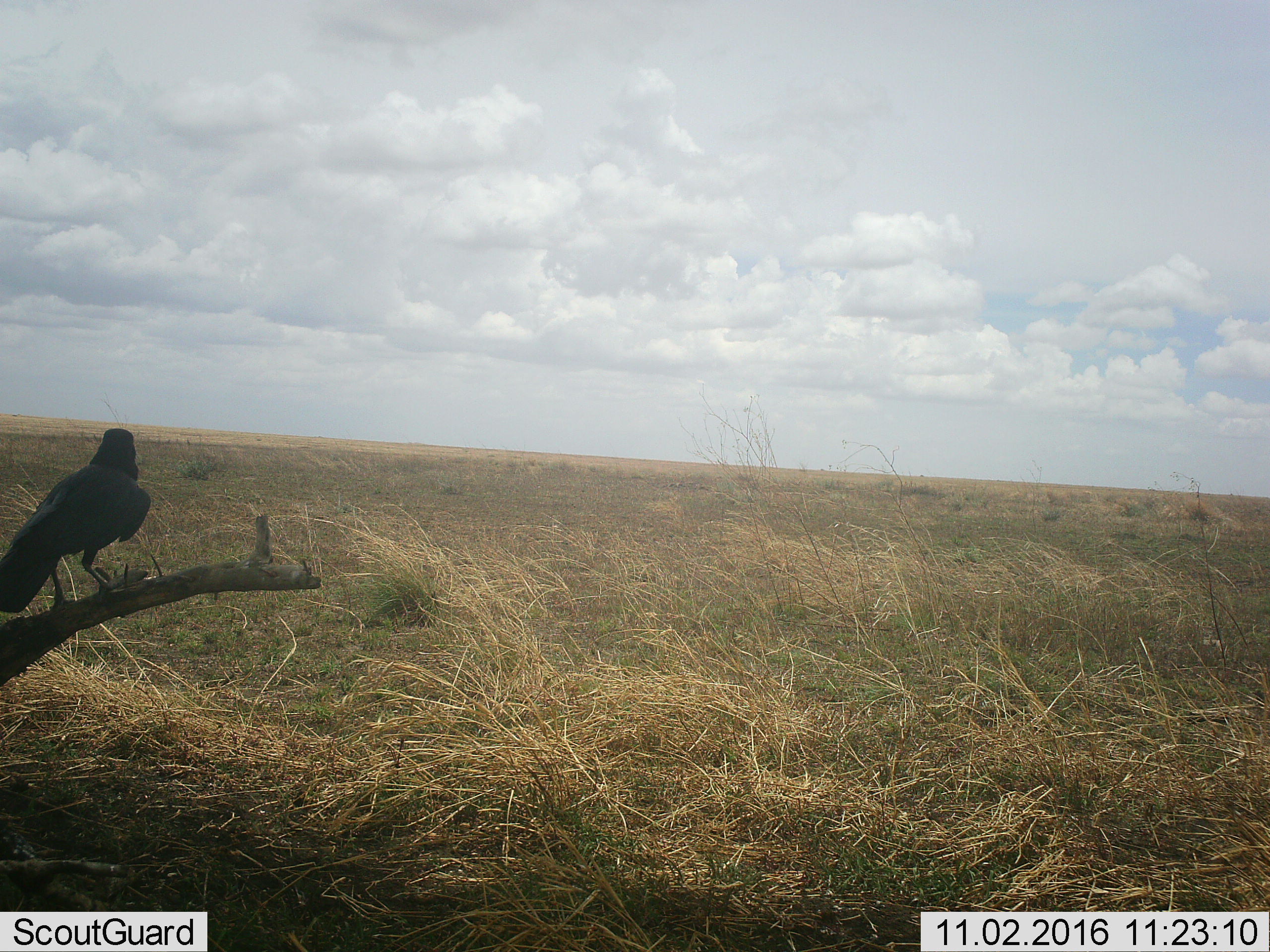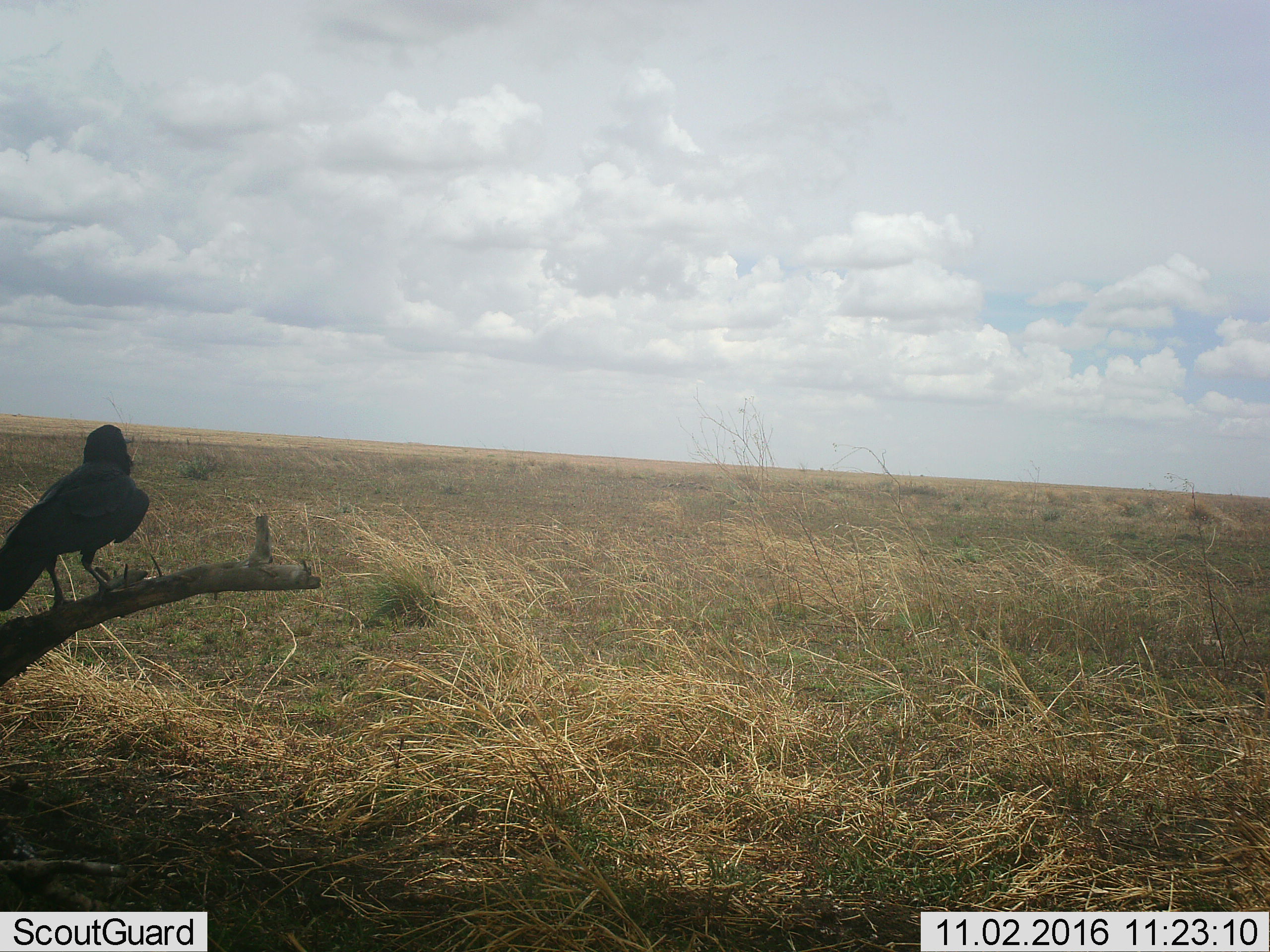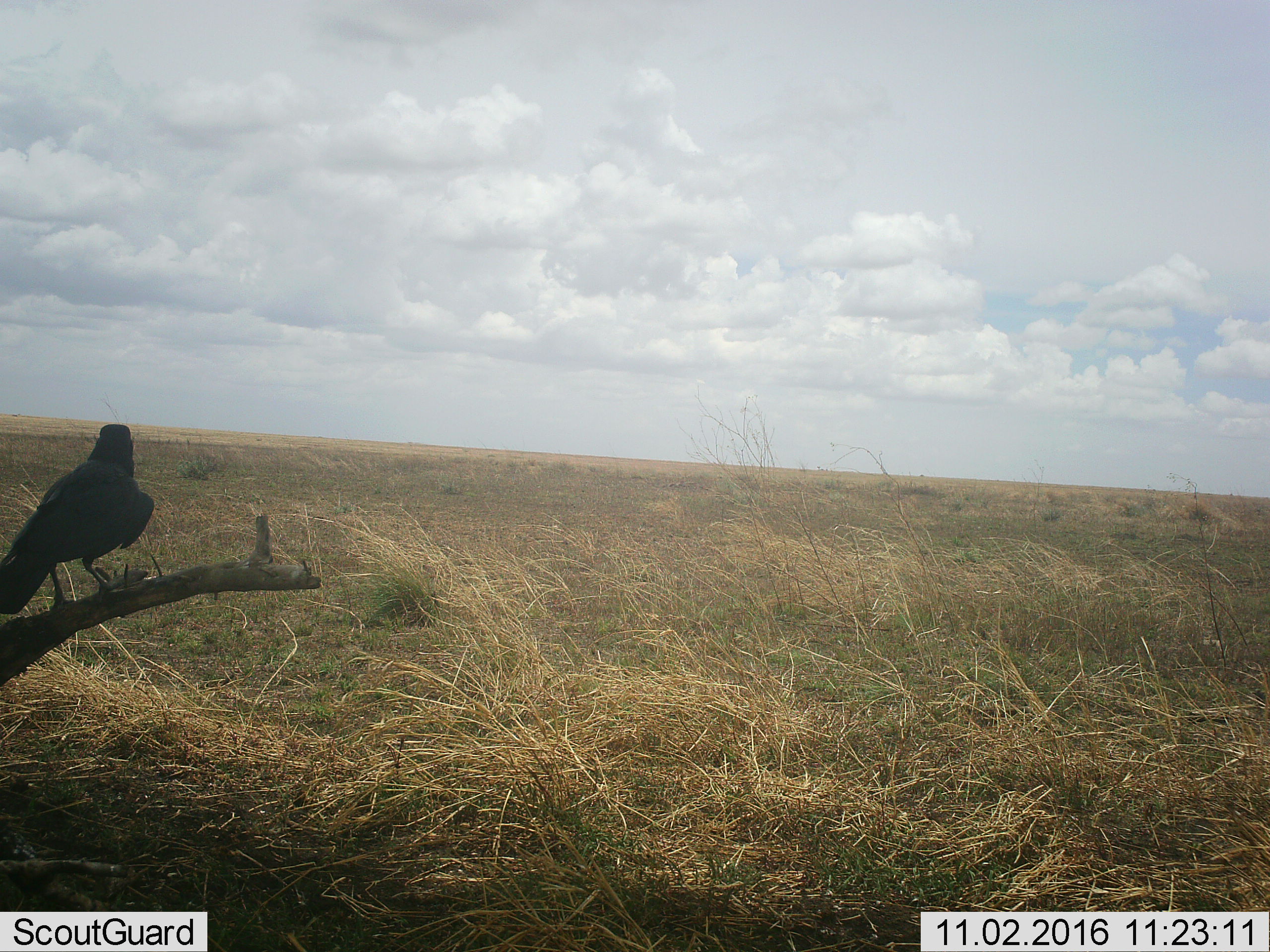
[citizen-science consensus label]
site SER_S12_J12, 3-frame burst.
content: unidentified animal